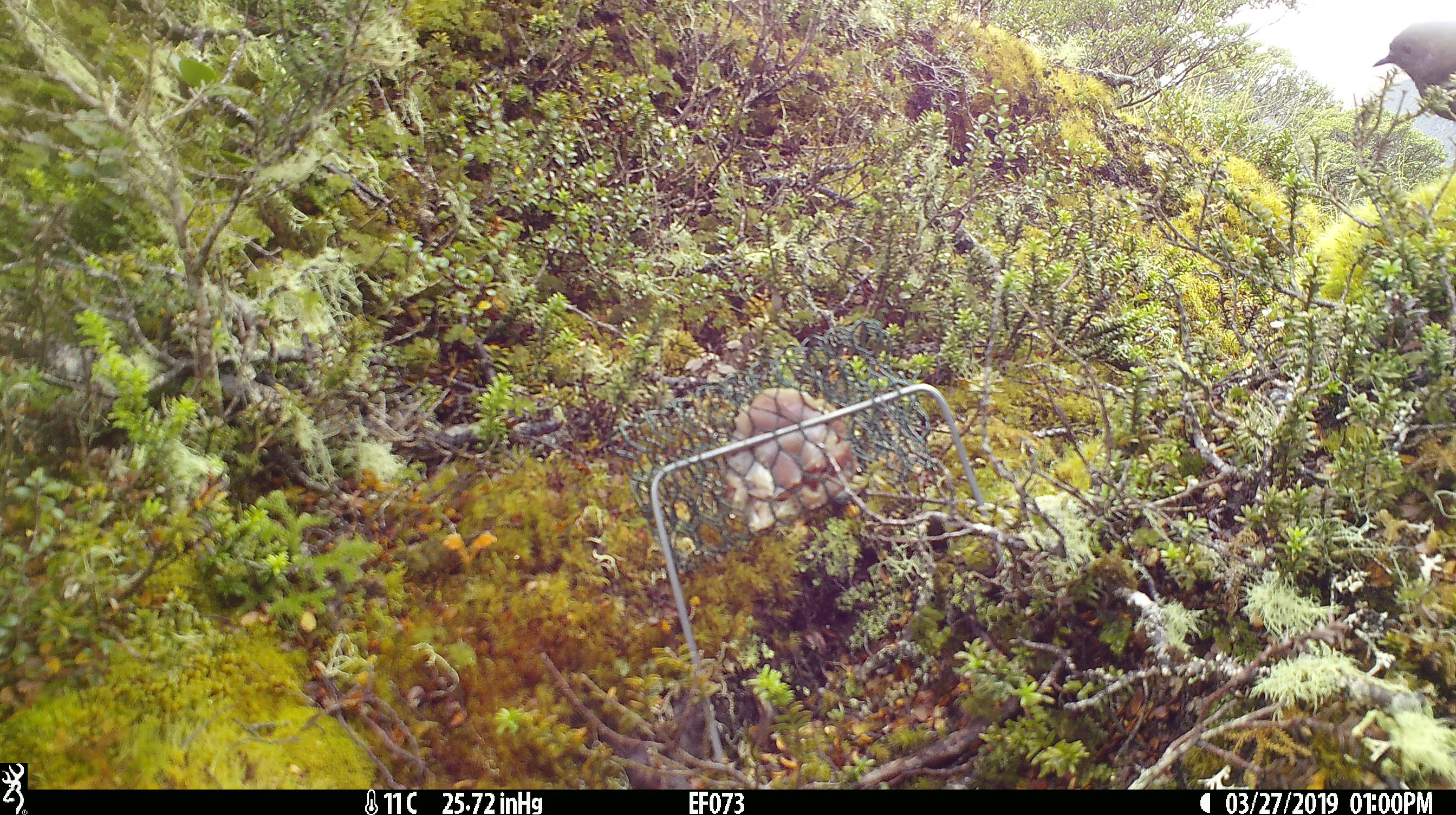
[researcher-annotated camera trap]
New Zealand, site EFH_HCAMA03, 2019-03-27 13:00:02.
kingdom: Animalia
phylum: Chordata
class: Aves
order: Passeriformes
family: Petroicidae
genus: Petroica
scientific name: Petroica australis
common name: new zealand robin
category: robin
Robin (new zealand robin) (Petroica australis).